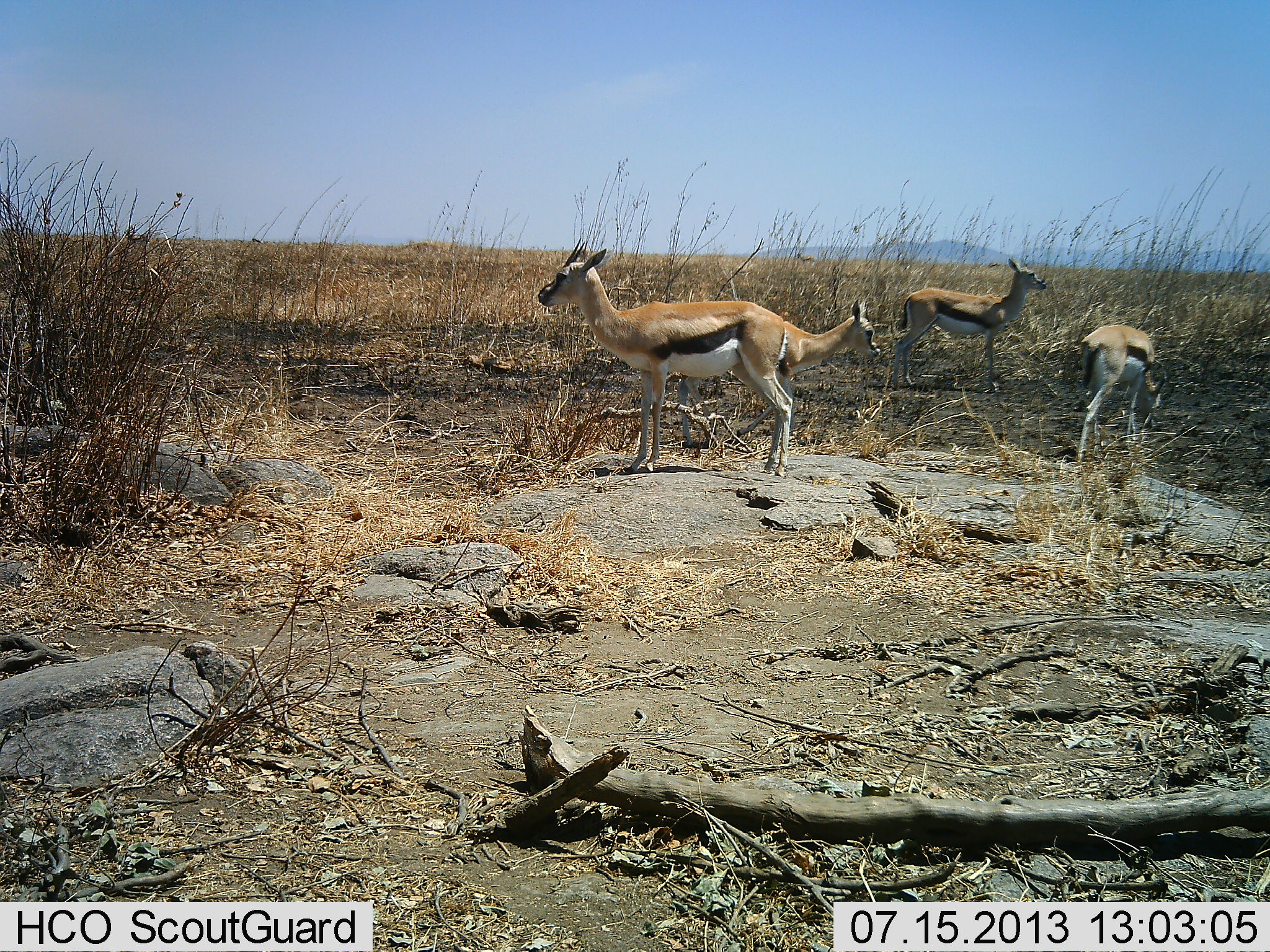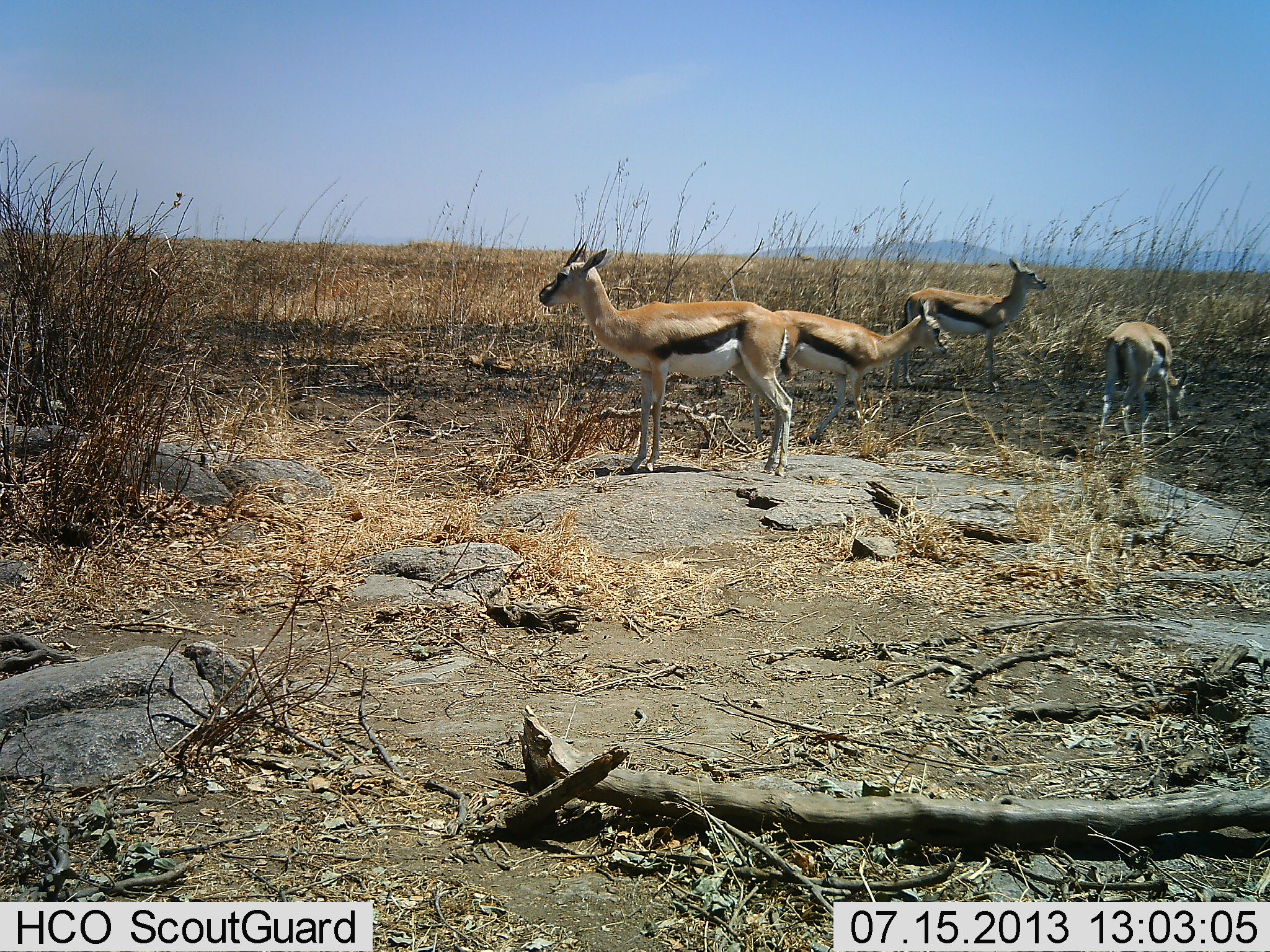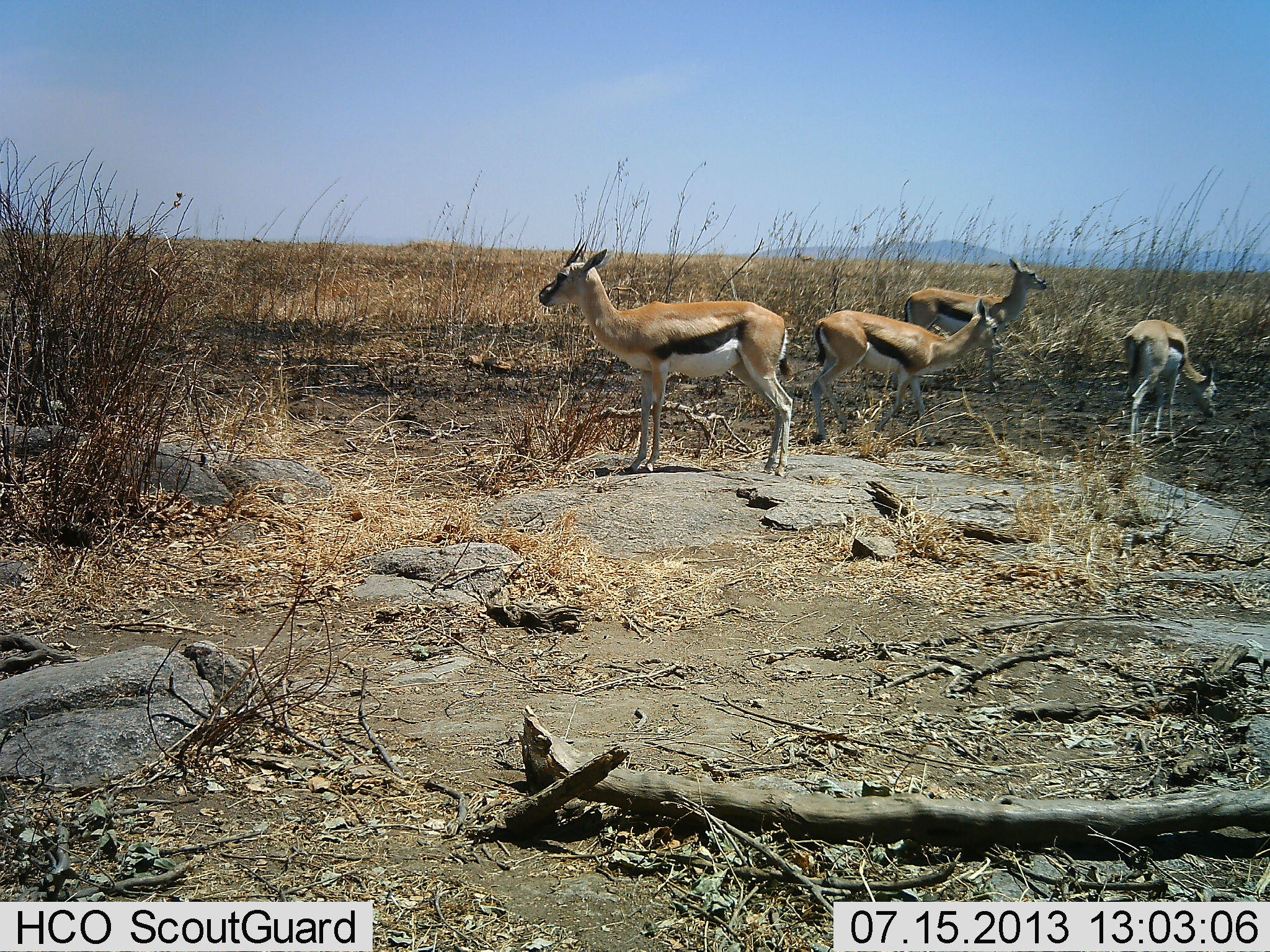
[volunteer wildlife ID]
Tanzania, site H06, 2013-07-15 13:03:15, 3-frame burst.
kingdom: Animalia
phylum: Chordata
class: Mammalia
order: Artiodactyla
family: Bovidae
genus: Eudorcas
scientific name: Eudorcas thomsonii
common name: thomson's gazelle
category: gazellethomsons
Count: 4.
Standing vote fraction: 85%.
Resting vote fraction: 0%.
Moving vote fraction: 56%.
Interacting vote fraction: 4%.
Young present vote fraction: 4%.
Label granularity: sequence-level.